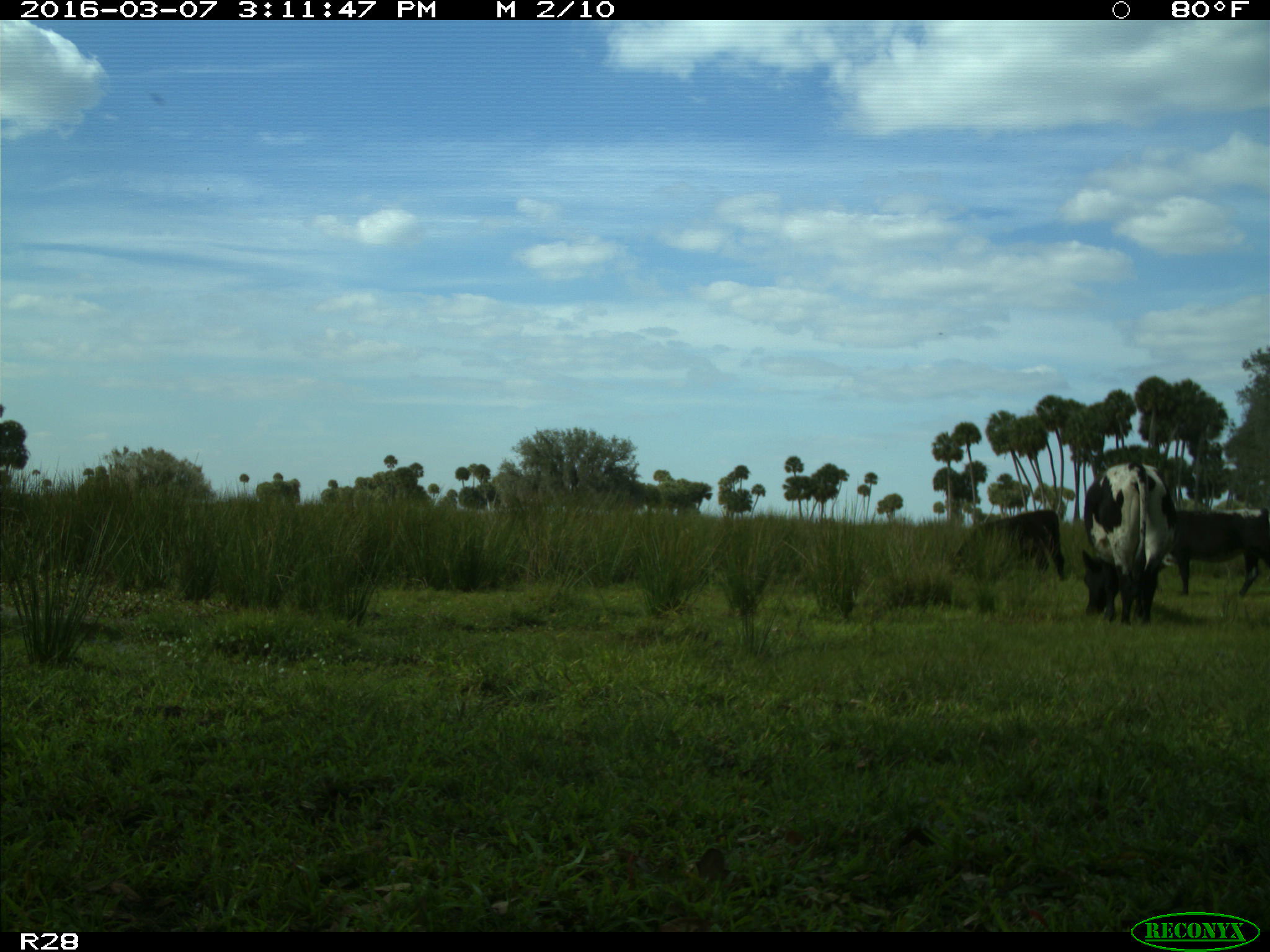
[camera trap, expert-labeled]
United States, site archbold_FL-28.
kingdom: Animalia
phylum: Chordata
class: Mammalia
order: Artiodactyla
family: Bovidae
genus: Bos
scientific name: Bos taurus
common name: domestic cow